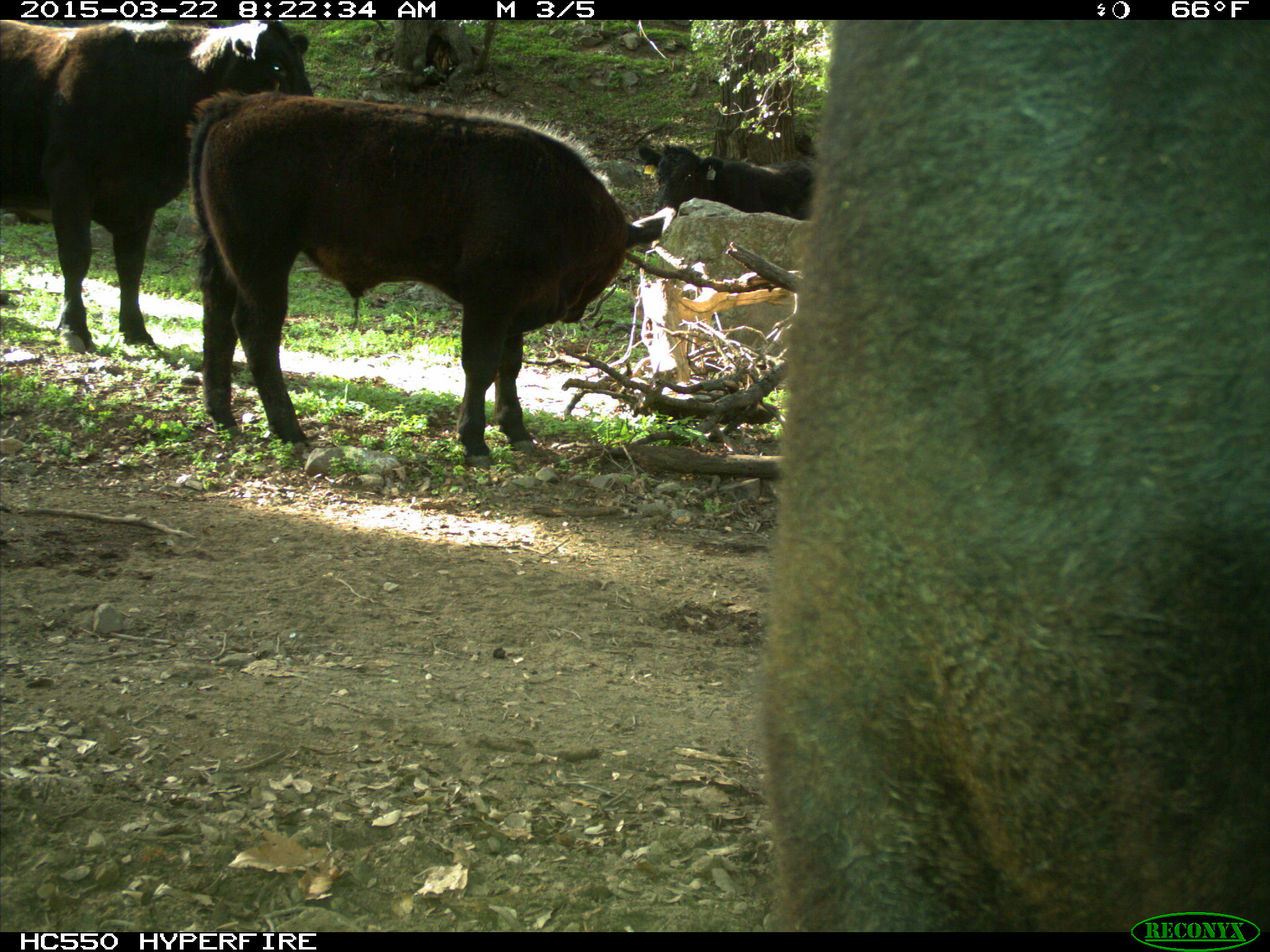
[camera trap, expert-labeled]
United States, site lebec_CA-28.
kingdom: Animalia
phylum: Chordata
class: Mammalia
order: Artiodactyla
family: Bovidae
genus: Bos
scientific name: Bos taurus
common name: domestic cow